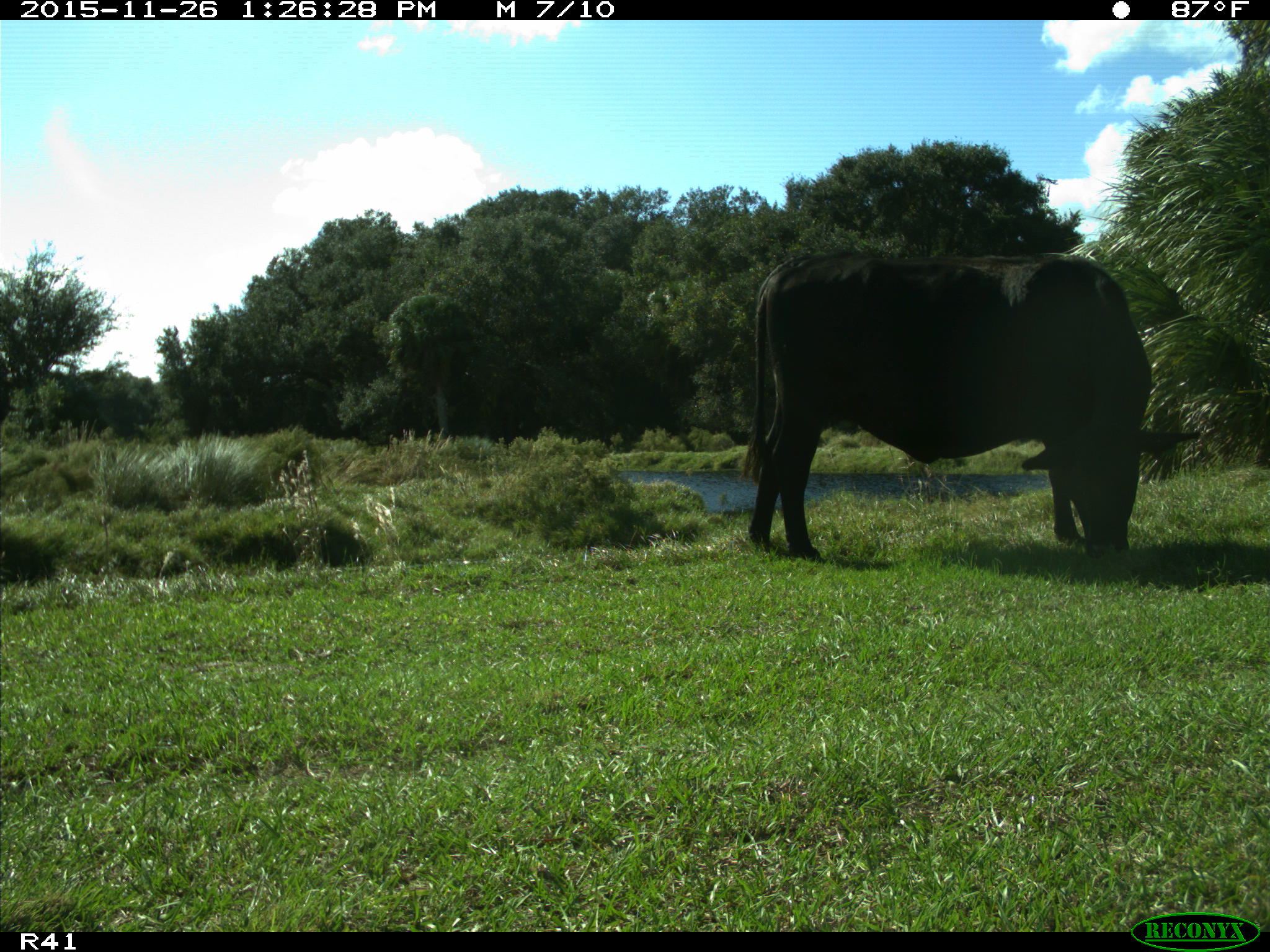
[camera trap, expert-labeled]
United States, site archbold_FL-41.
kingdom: Animalia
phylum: Chordata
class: Mammalia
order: Artiodactyla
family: Bovidae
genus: Bos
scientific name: Bos taurus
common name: domestic cow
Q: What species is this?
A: Bos taurus (domestic cow).